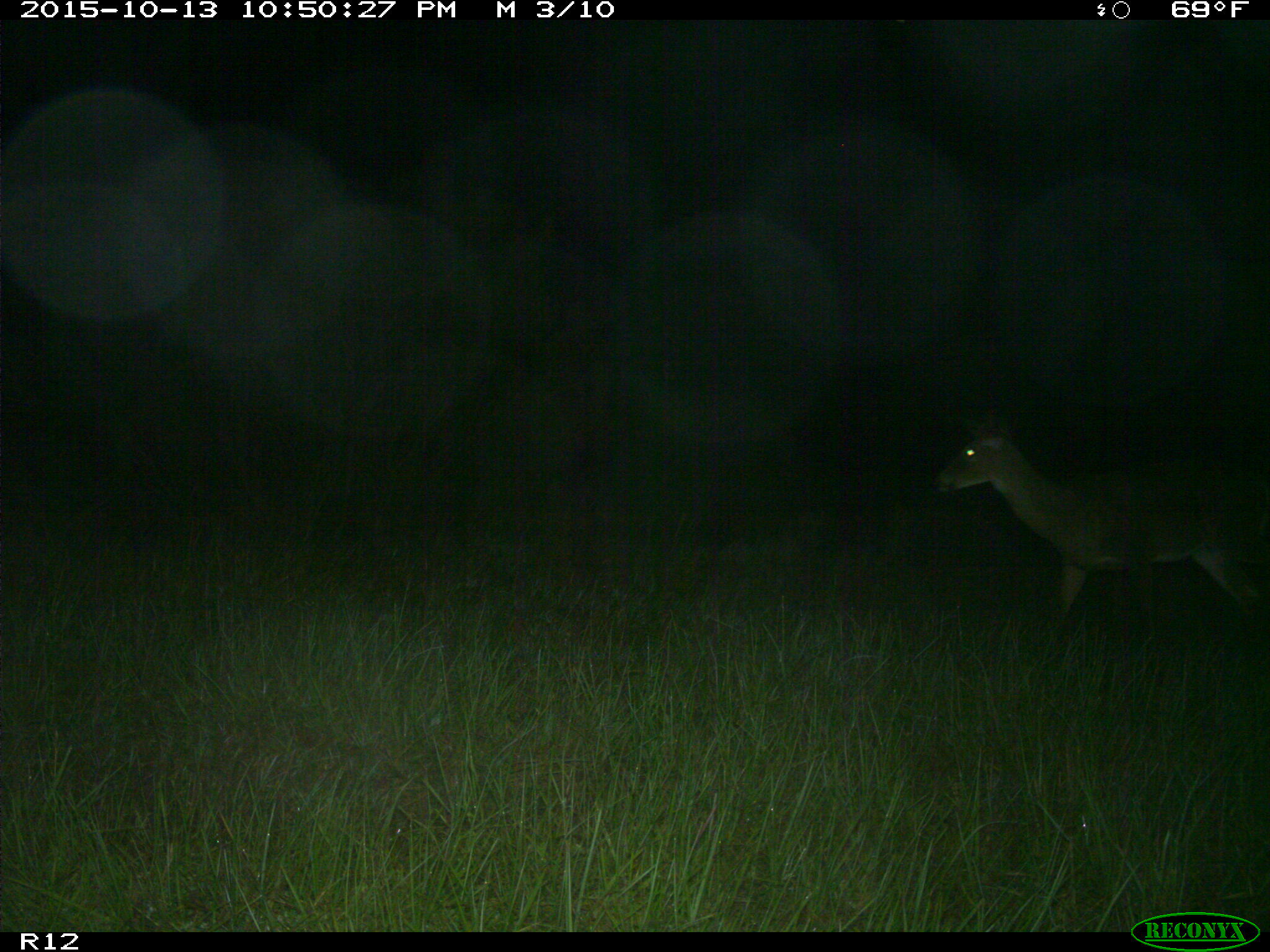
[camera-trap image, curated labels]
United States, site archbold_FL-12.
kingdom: Animalia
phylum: Chordata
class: Mammalia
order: Artiodactyla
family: Cervidae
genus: Odocoileus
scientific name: Odocoileus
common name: deer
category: unidentified deer